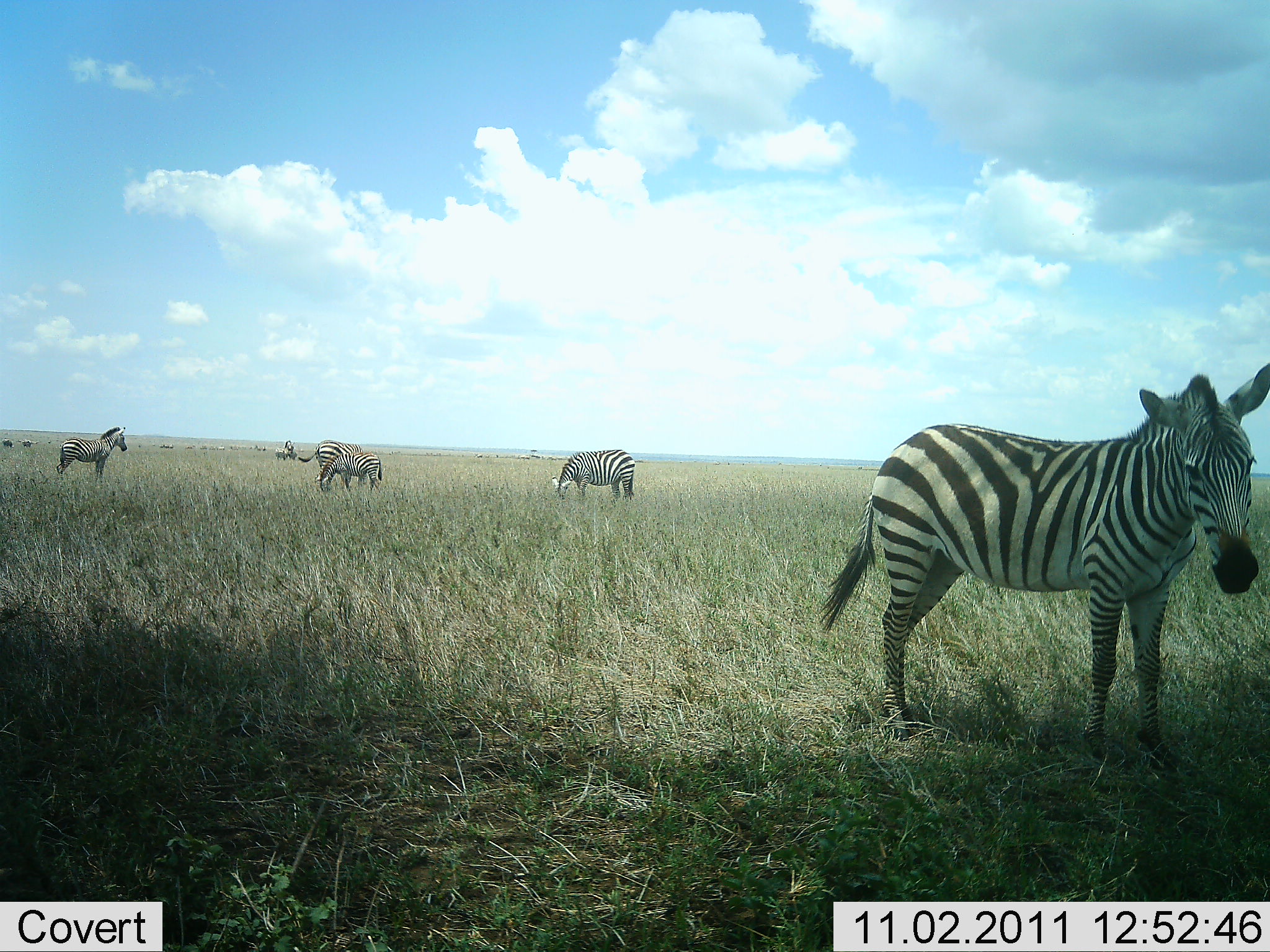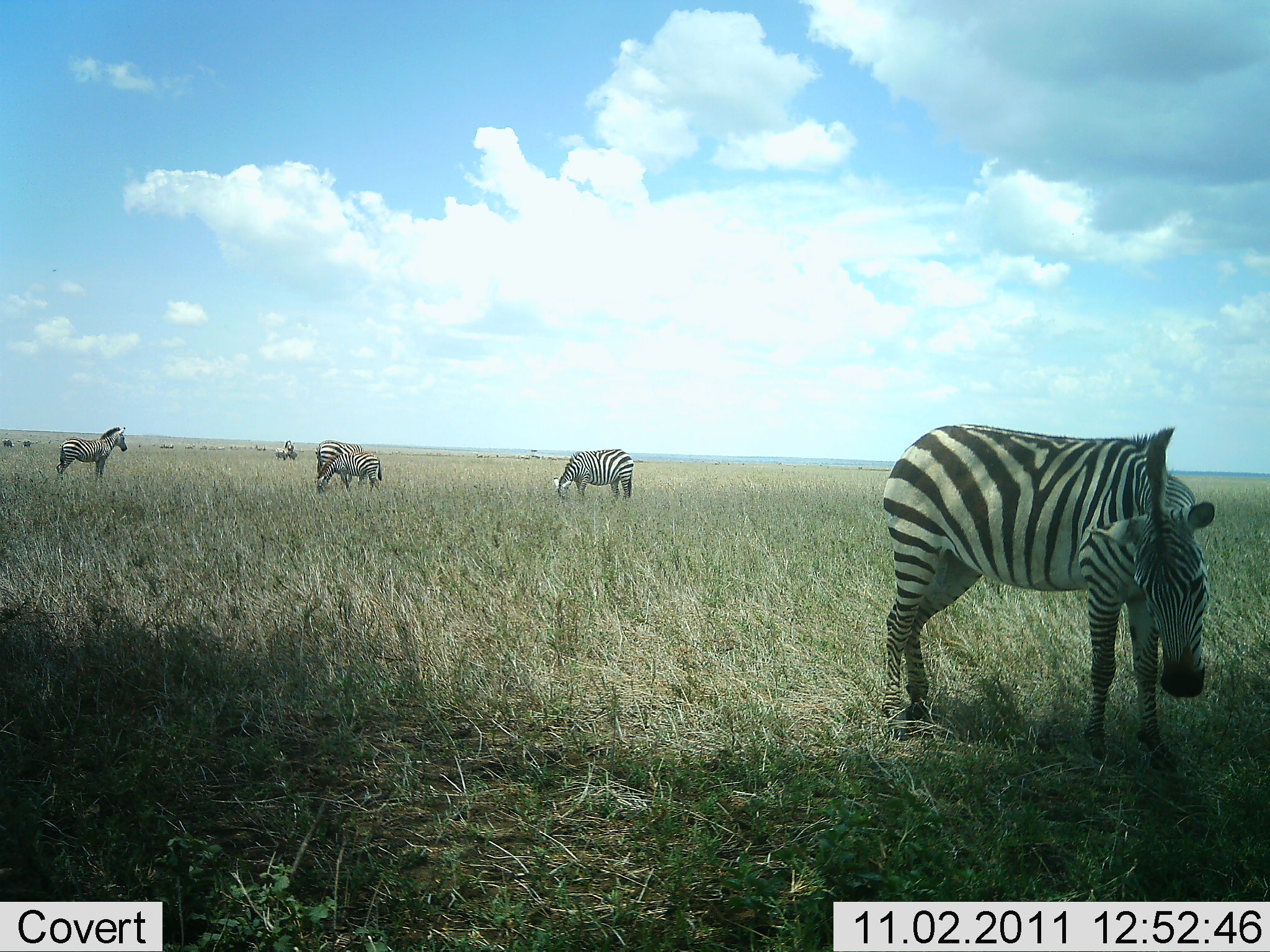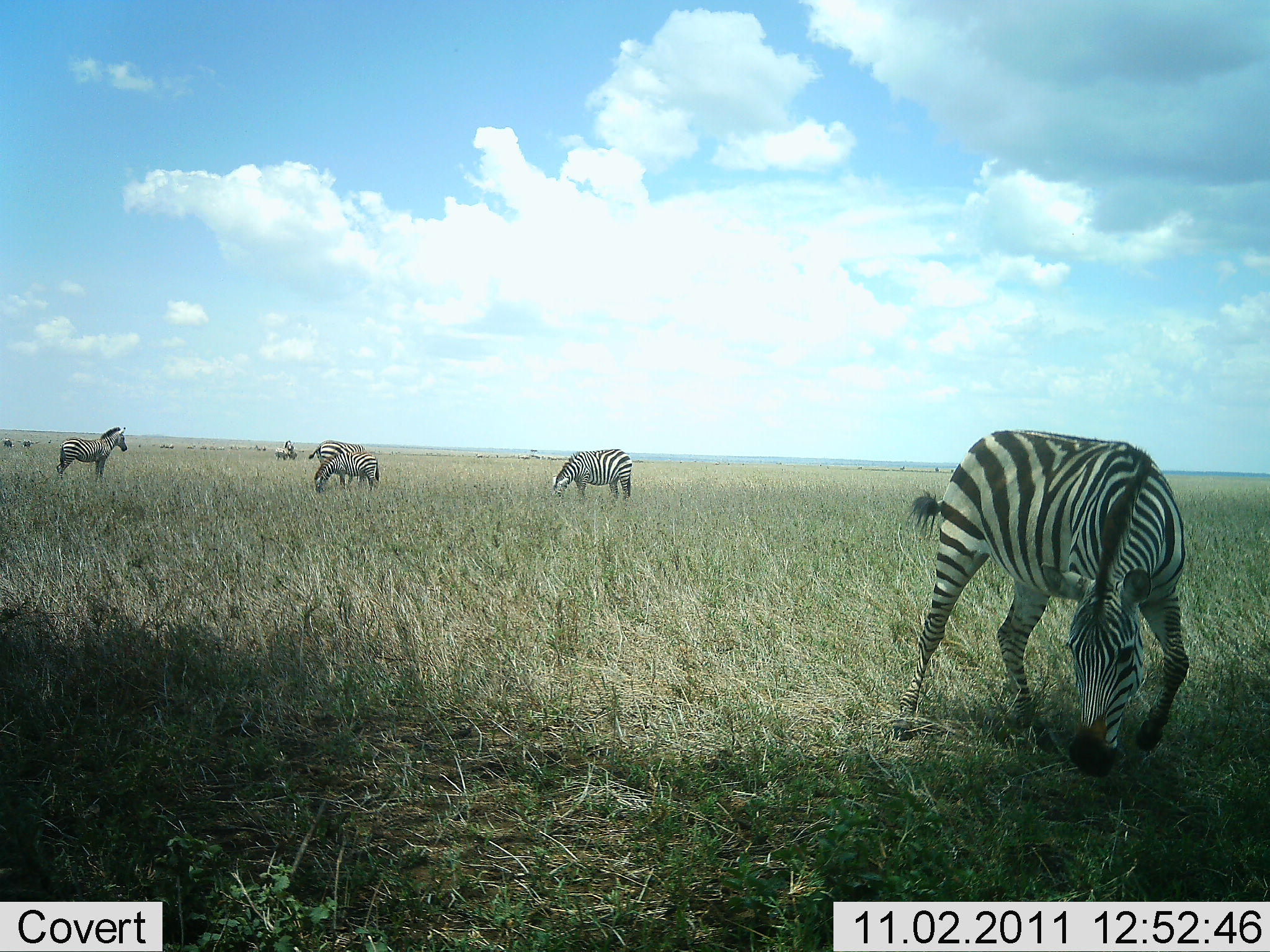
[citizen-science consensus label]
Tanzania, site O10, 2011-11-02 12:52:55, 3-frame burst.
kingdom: Animalia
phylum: Chordata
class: Mammalia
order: Perissodactyla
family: Equidae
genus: Equus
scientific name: Equus quagga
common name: plains zebra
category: zebra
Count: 5.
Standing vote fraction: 43%.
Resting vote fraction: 0%.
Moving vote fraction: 7%.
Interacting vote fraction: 0%.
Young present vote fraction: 0%.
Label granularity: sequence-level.